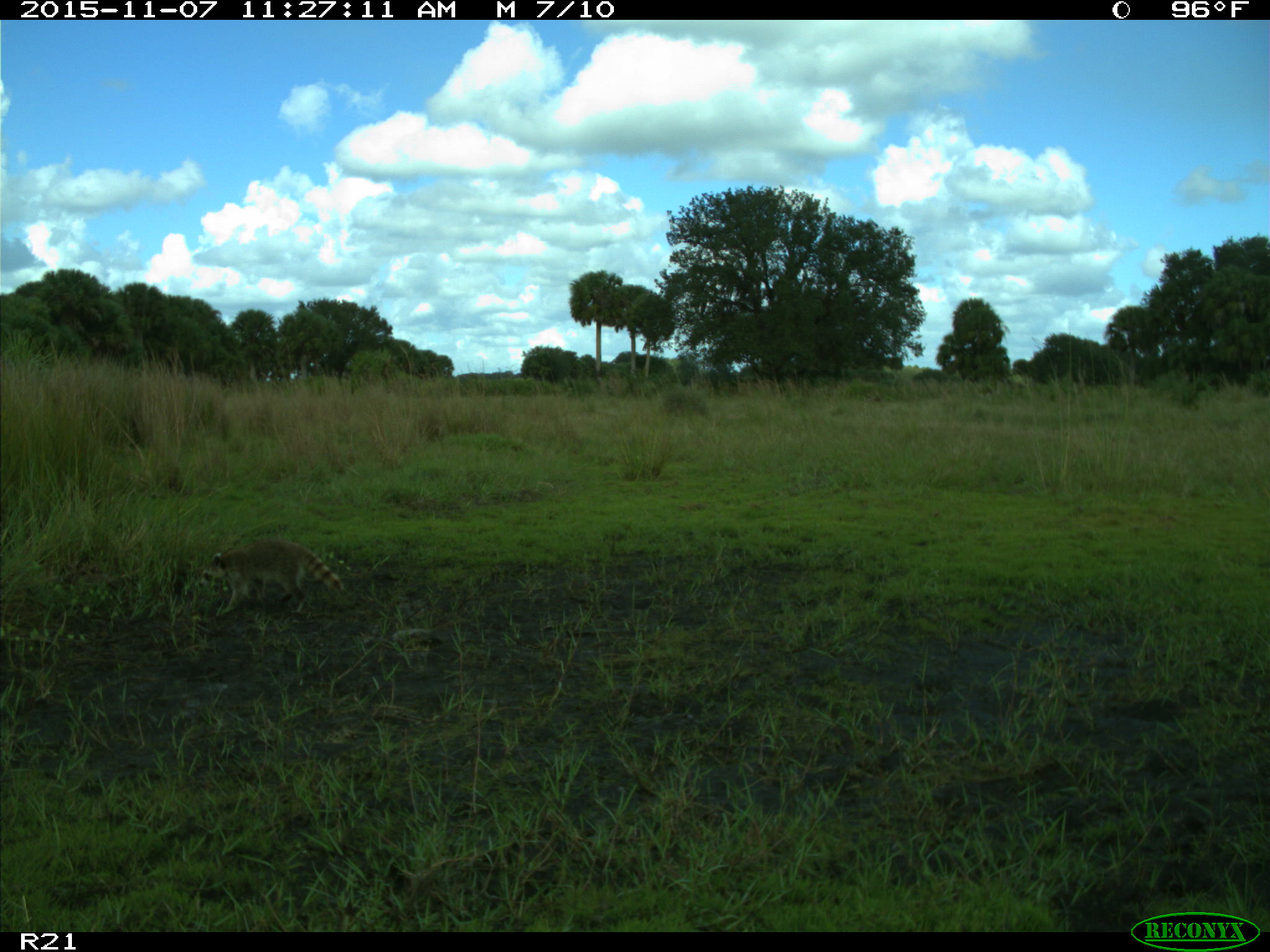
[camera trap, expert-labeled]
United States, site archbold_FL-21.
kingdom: Animalia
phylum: Chordata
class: Mammalia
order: Carnivora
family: Procyonidae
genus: Procyon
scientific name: Procyon lotor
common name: common raccoon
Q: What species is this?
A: Procyon lotor (common raccoon).